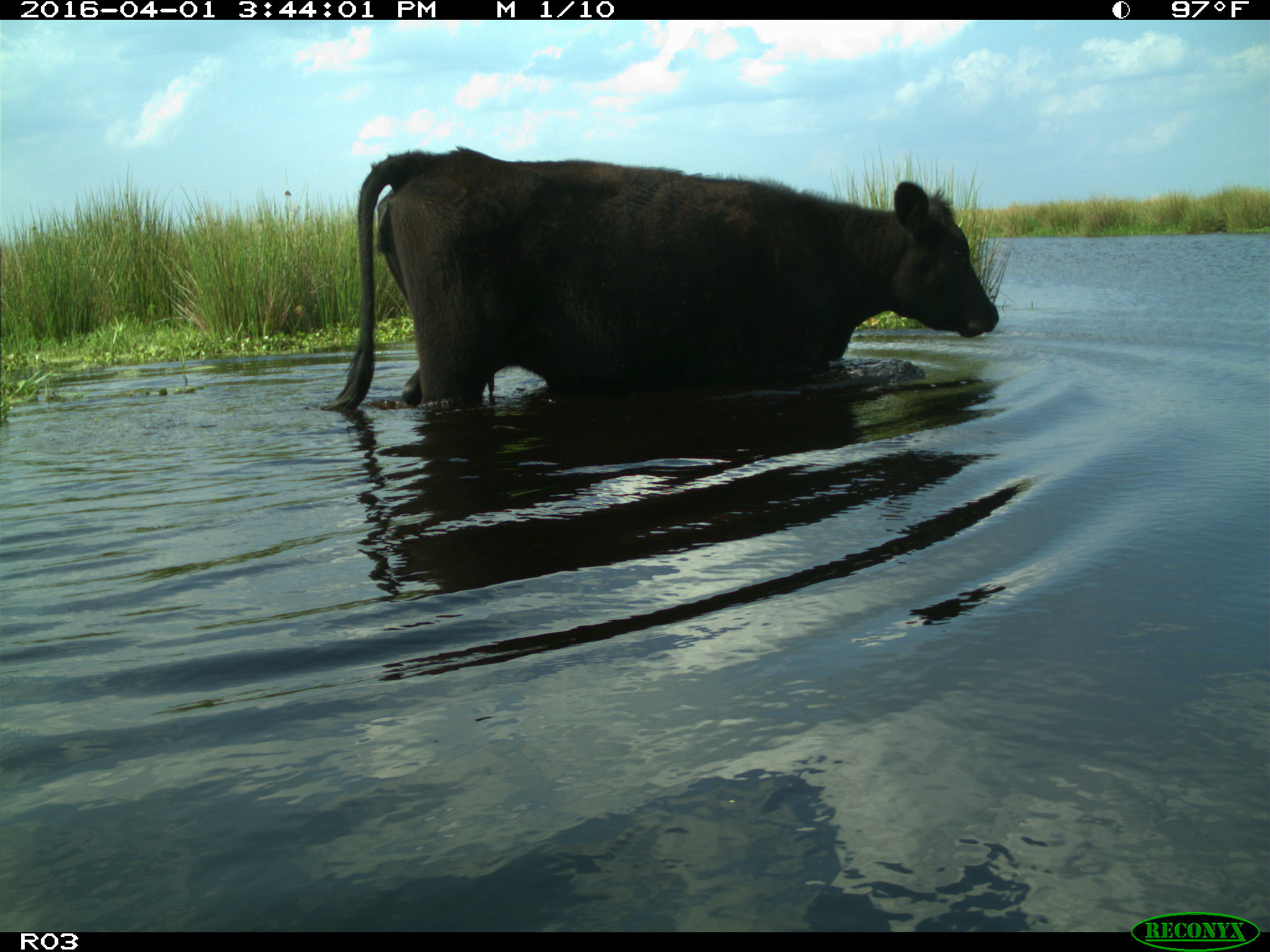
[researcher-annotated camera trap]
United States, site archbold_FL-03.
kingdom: Animalia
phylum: Chordata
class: Mammalia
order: Artiodactyla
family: Bovidae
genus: Bos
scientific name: Bos taurus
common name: domestic cow